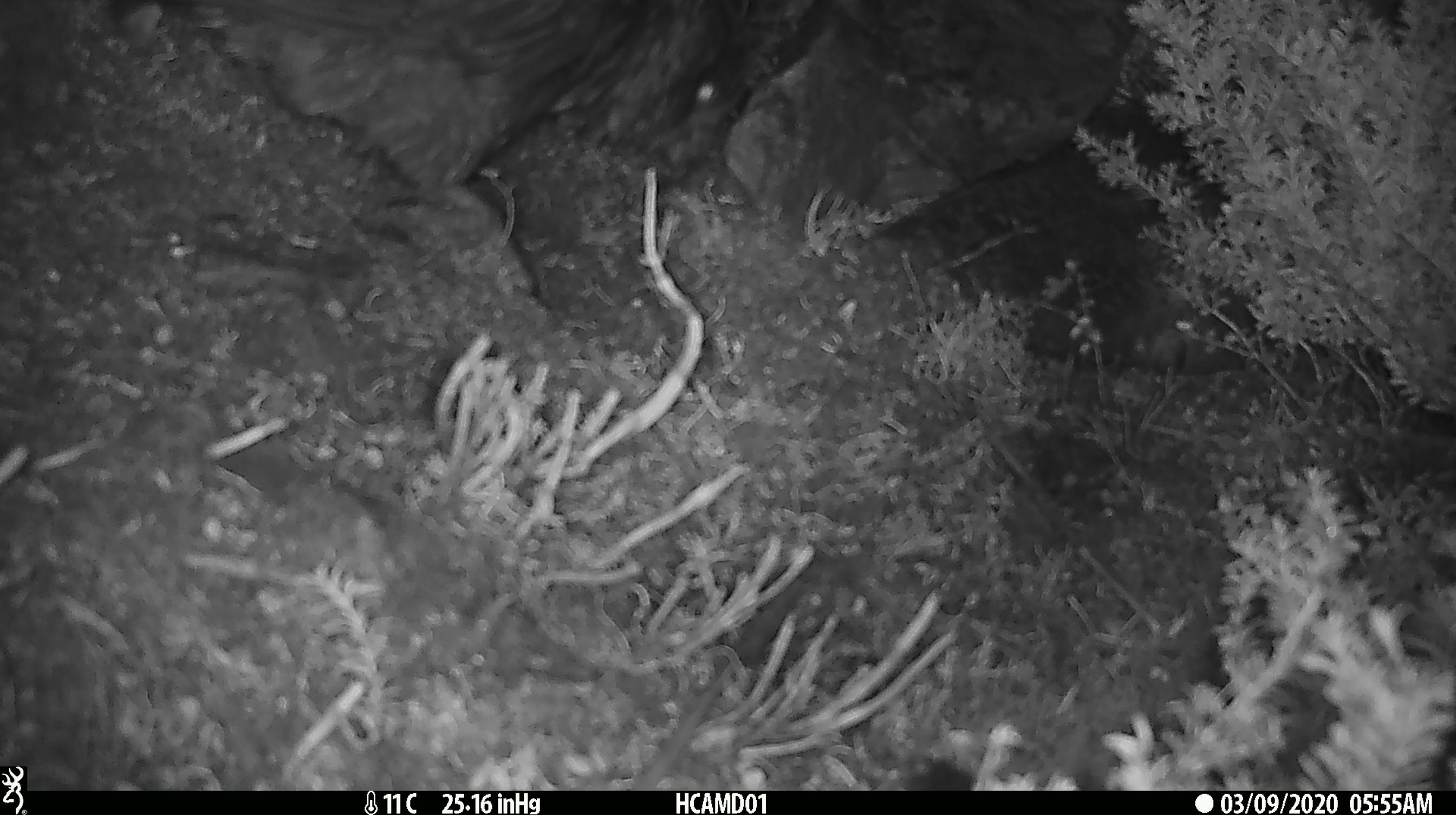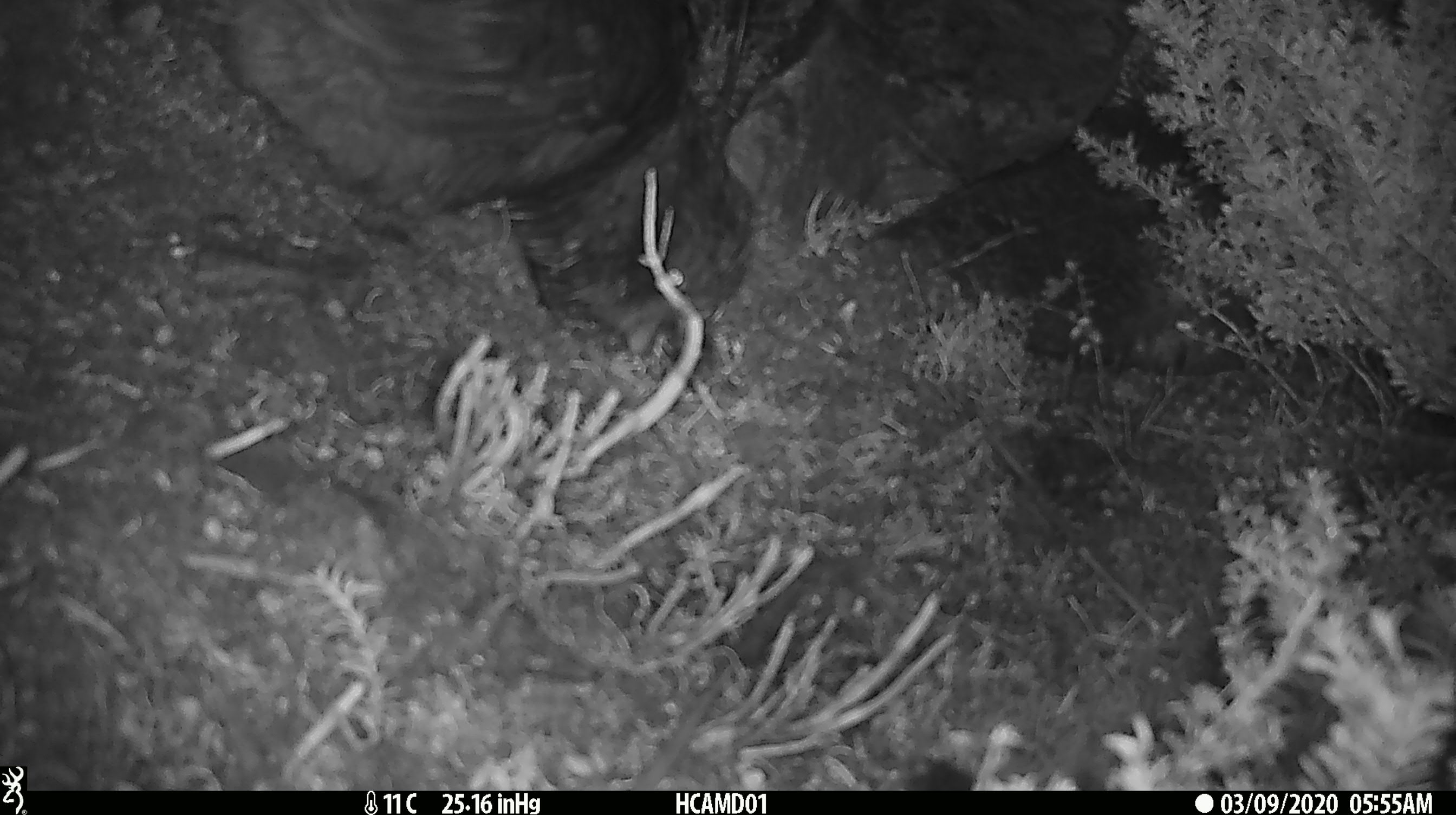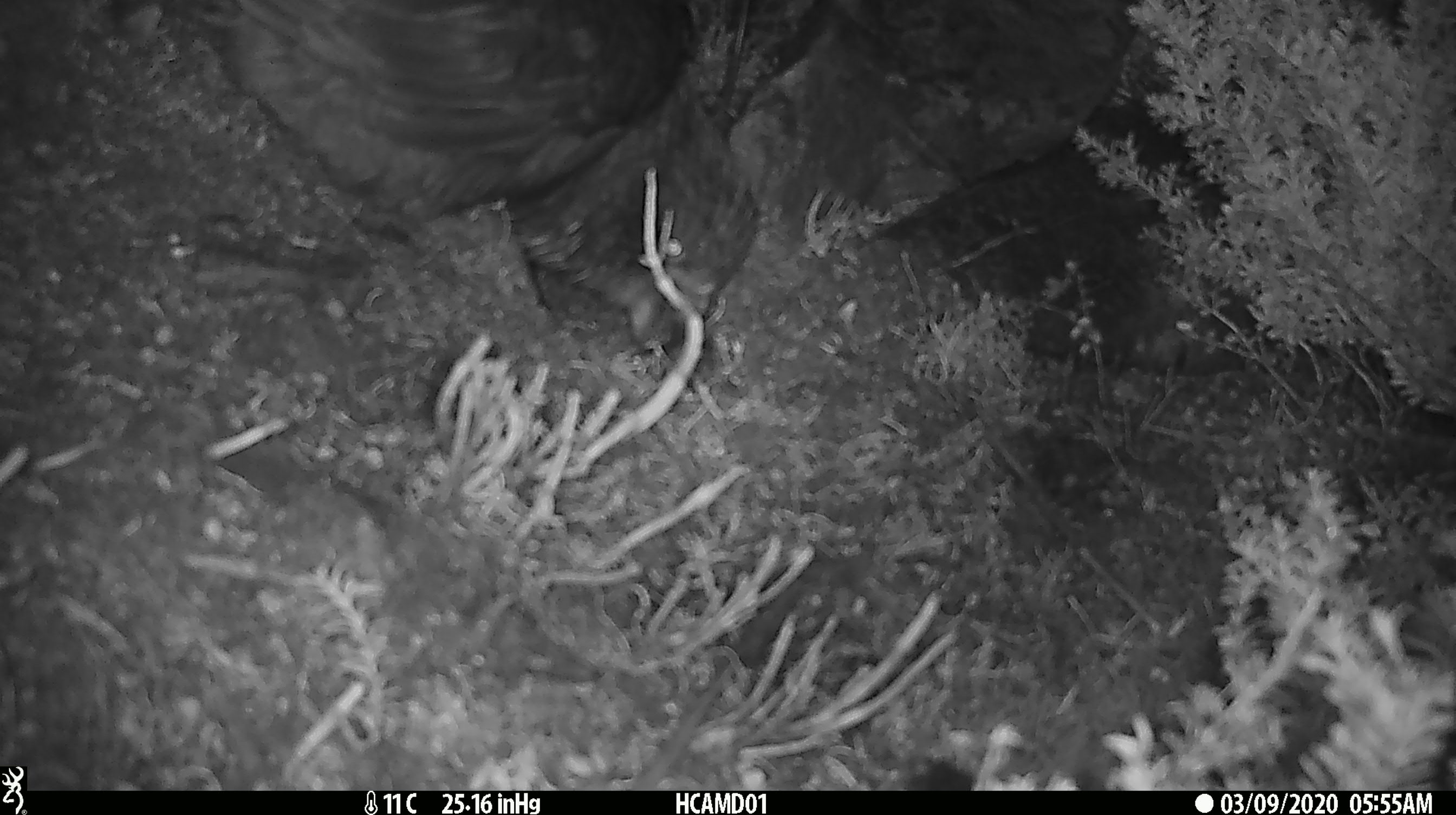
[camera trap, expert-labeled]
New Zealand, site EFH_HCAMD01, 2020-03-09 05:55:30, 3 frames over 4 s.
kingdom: Animalia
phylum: Chordata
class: Aves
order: Psittaciformes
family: Strigopidae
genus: Nestor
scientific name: Nestor notabilis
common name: kea